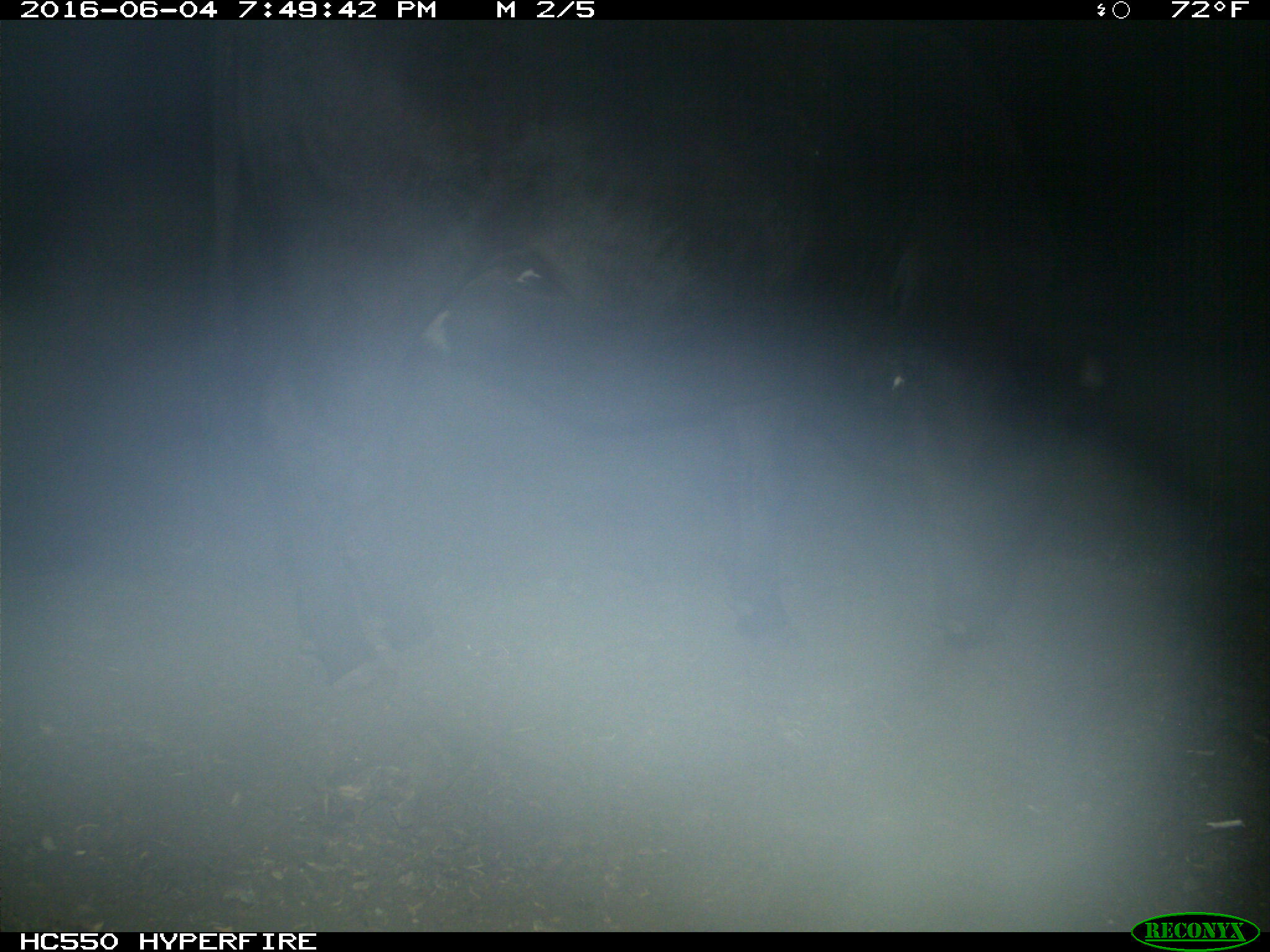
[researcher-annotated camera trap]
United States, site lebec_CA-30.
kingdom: Animalia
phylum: Chordata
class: Mammalia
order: Artiodactyla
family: Bovidae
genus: Bos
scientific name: Bos taurus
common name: domestic cow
Bos taurus (domestic cow).